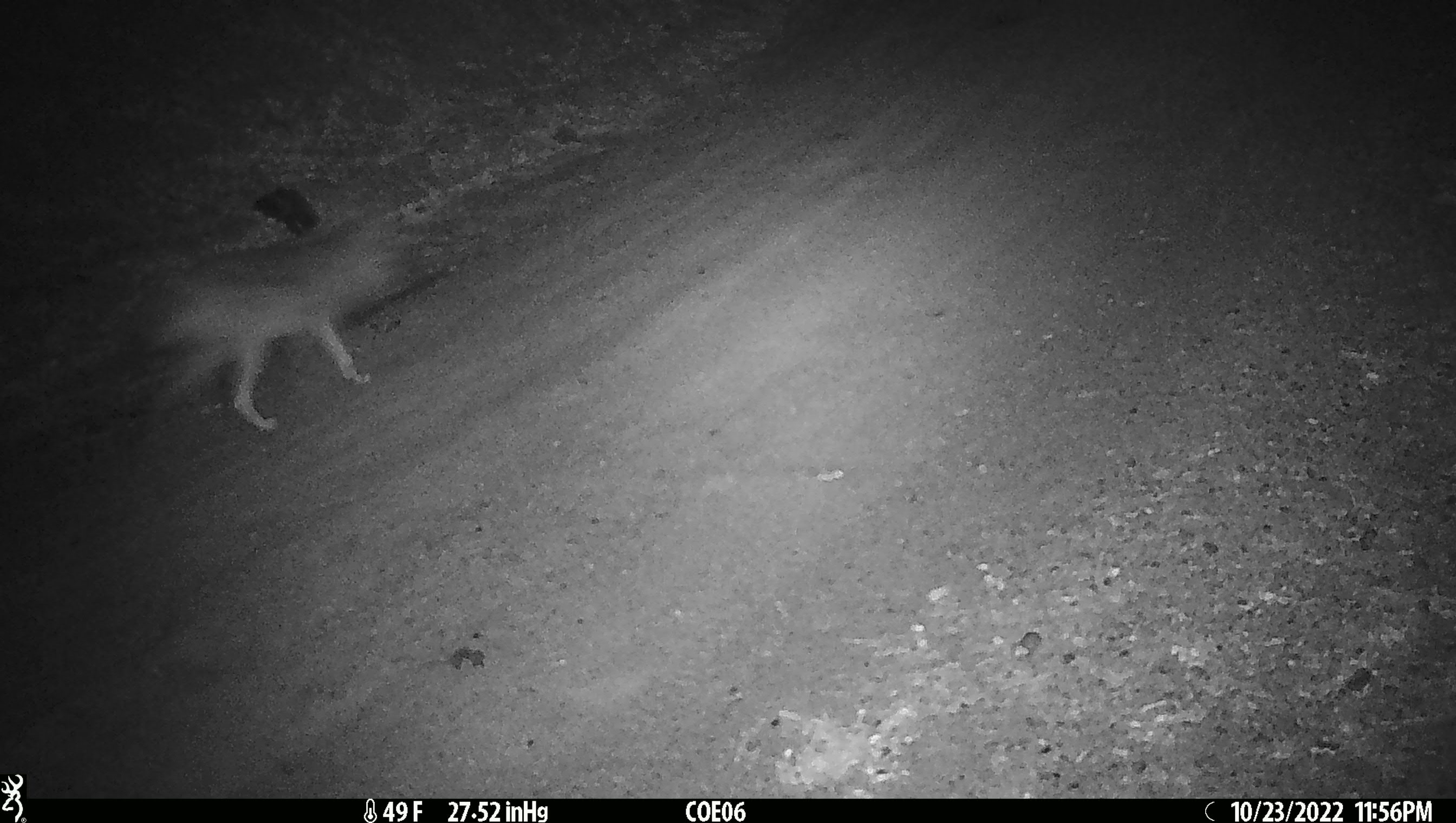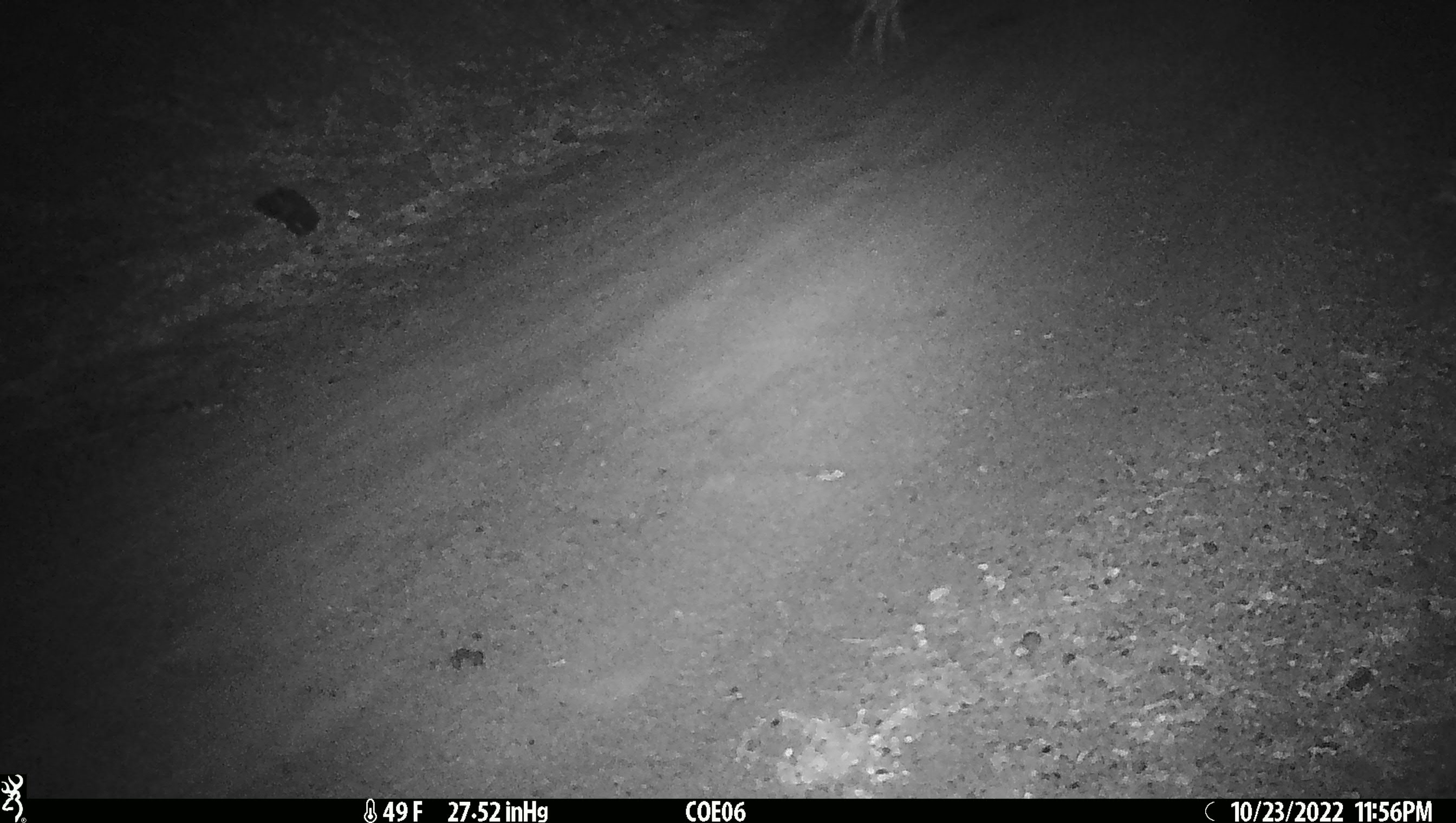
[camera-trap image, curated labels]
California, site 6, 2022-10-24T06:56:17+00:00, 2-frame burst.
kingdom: Animalia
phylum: Chordata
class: Mammalia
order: Carnivora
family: Canidae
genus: Canis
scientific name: Canis latrans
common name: coyote